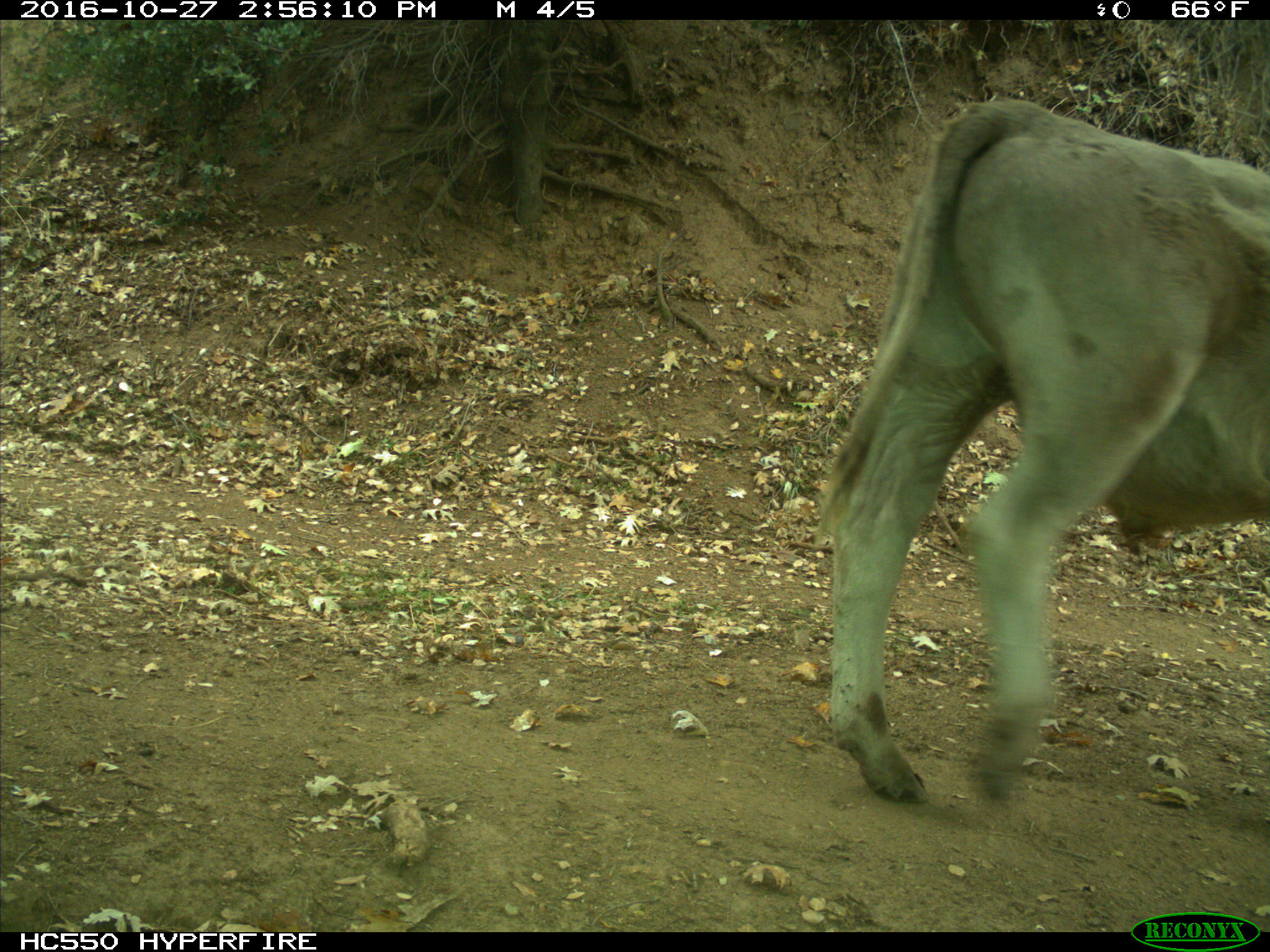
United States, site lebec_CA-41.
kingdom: Animalia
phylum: Chordata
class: Mammalia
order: Artiodactyla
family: Bovidae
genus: Bos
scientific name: Bos taurus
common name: domestic cow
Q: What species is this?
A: Bos taurus (domestic cow).